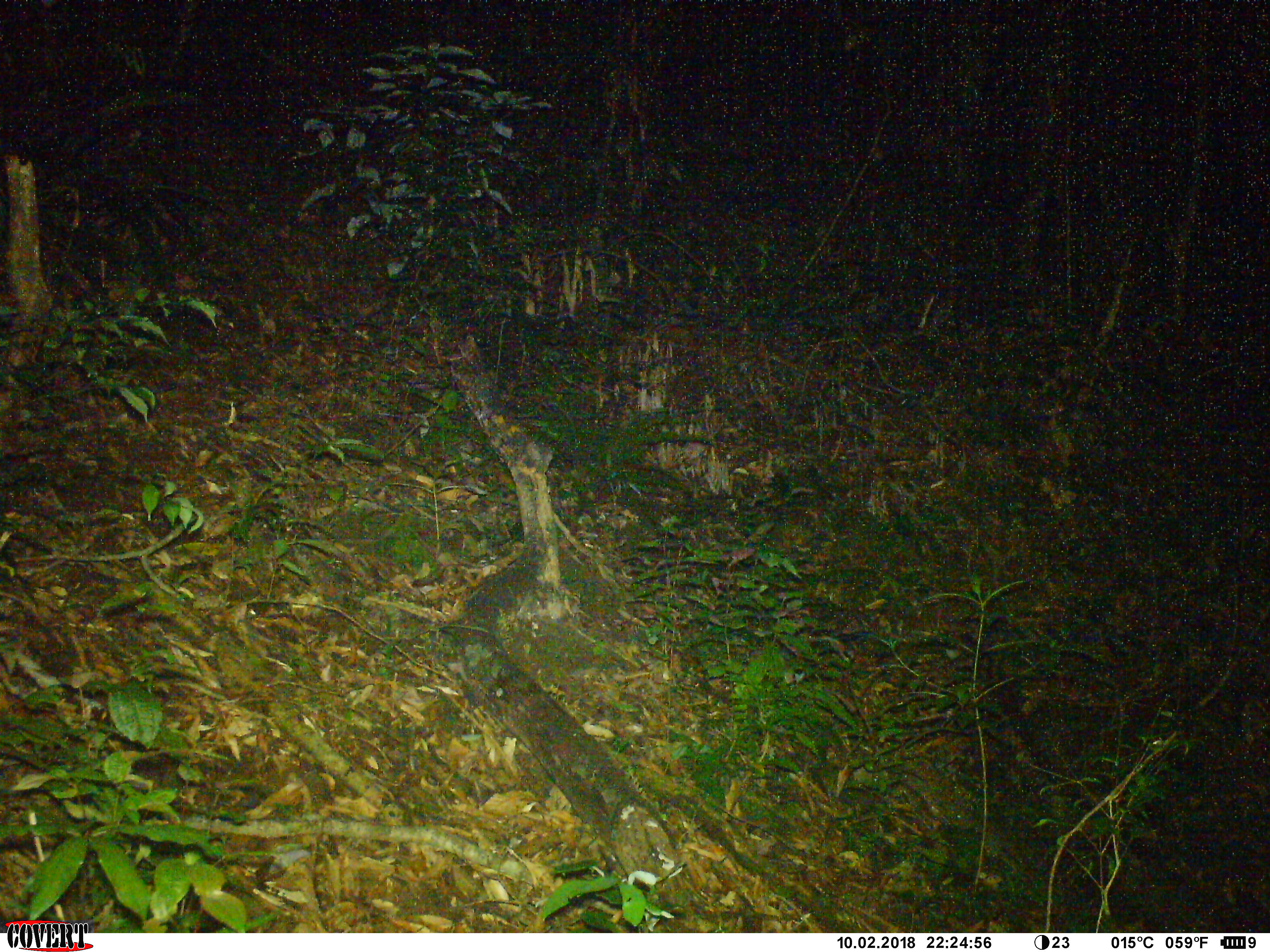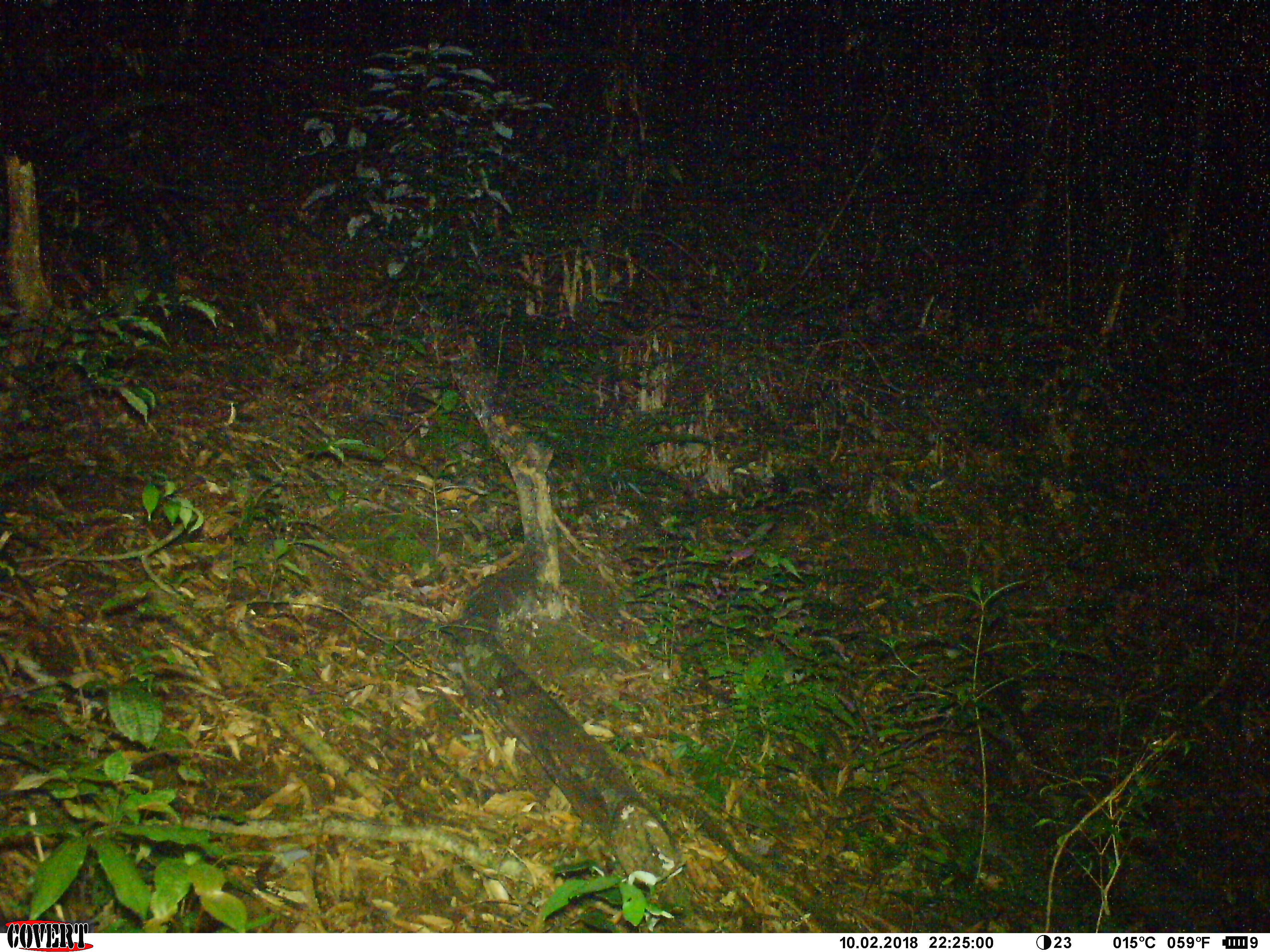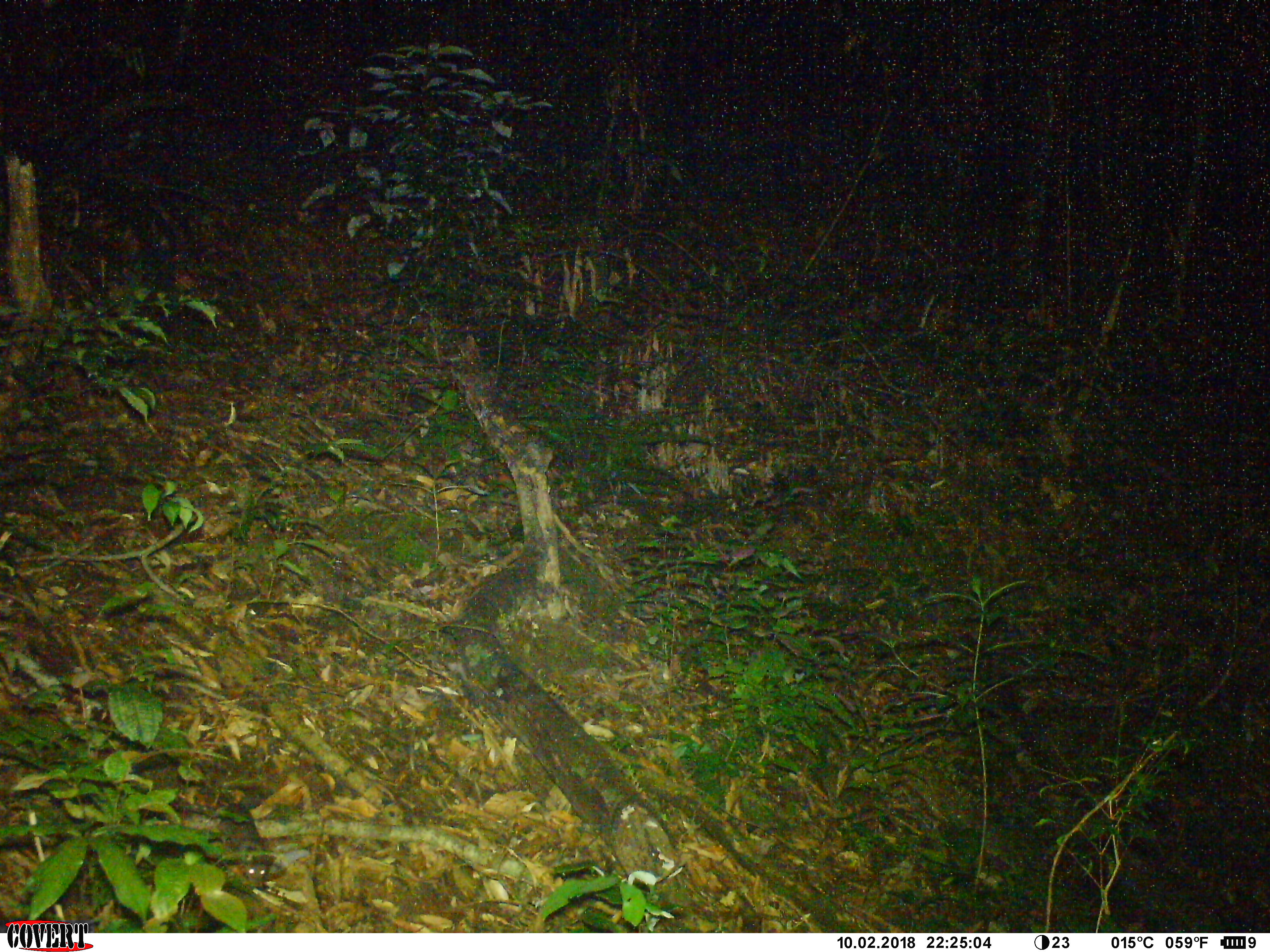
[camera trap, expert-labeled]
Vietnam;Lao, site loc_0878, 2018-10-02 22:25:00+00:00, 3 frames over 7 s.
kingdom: Animalia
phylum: Chordata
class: Mammalia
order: Rodentia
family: Muridae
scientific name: Muridae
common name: old-world mice and rats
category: unidentified murid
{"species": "unidentified murid (old-world mice and rats) (Muridae)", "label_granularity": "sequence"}